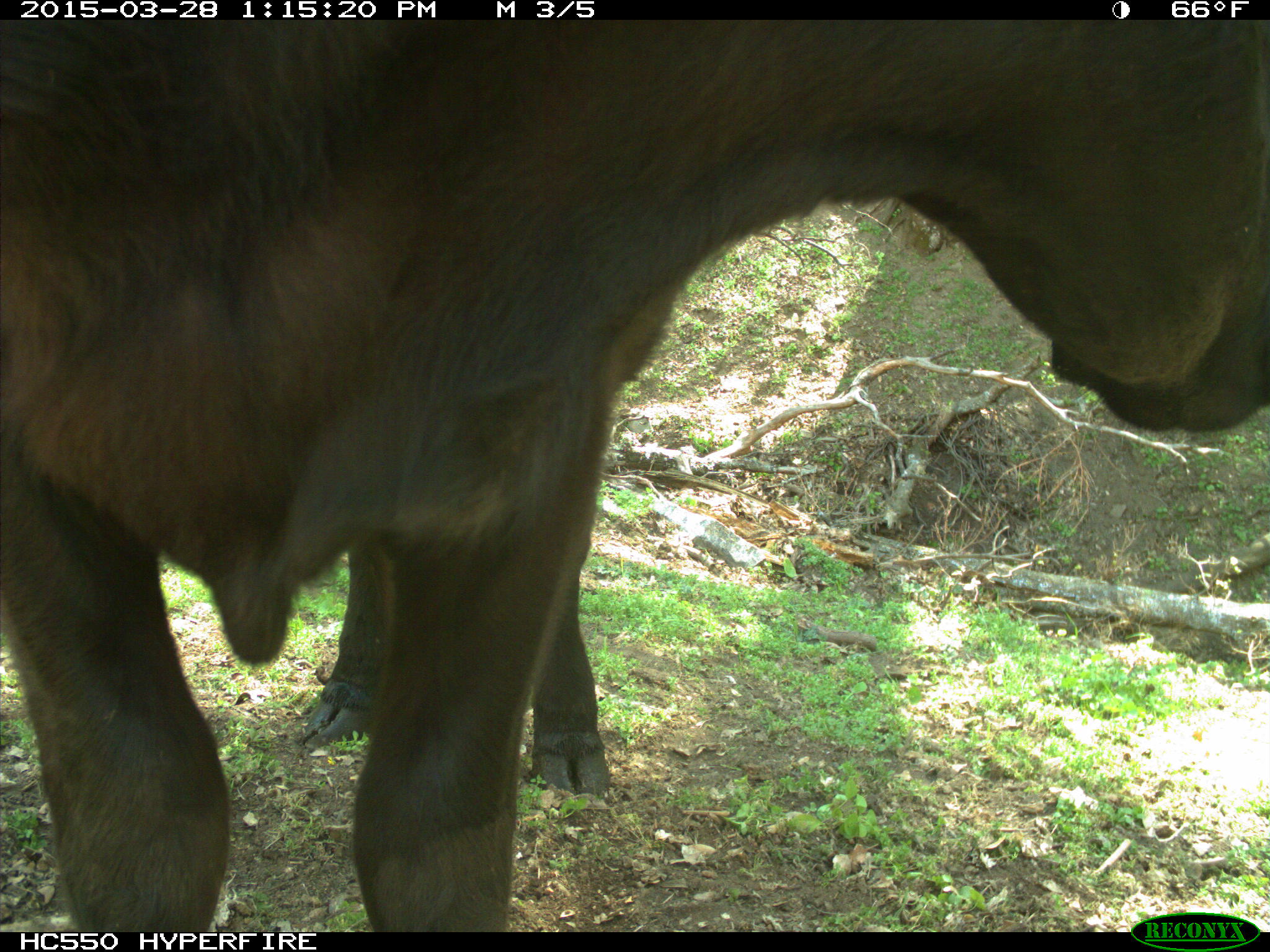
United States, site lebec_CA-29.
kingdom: Animalia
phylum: Chordata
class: Mammalia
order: Artiodactyla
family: Bovidae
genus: Bos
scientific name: Bos taurus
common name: domestic cow